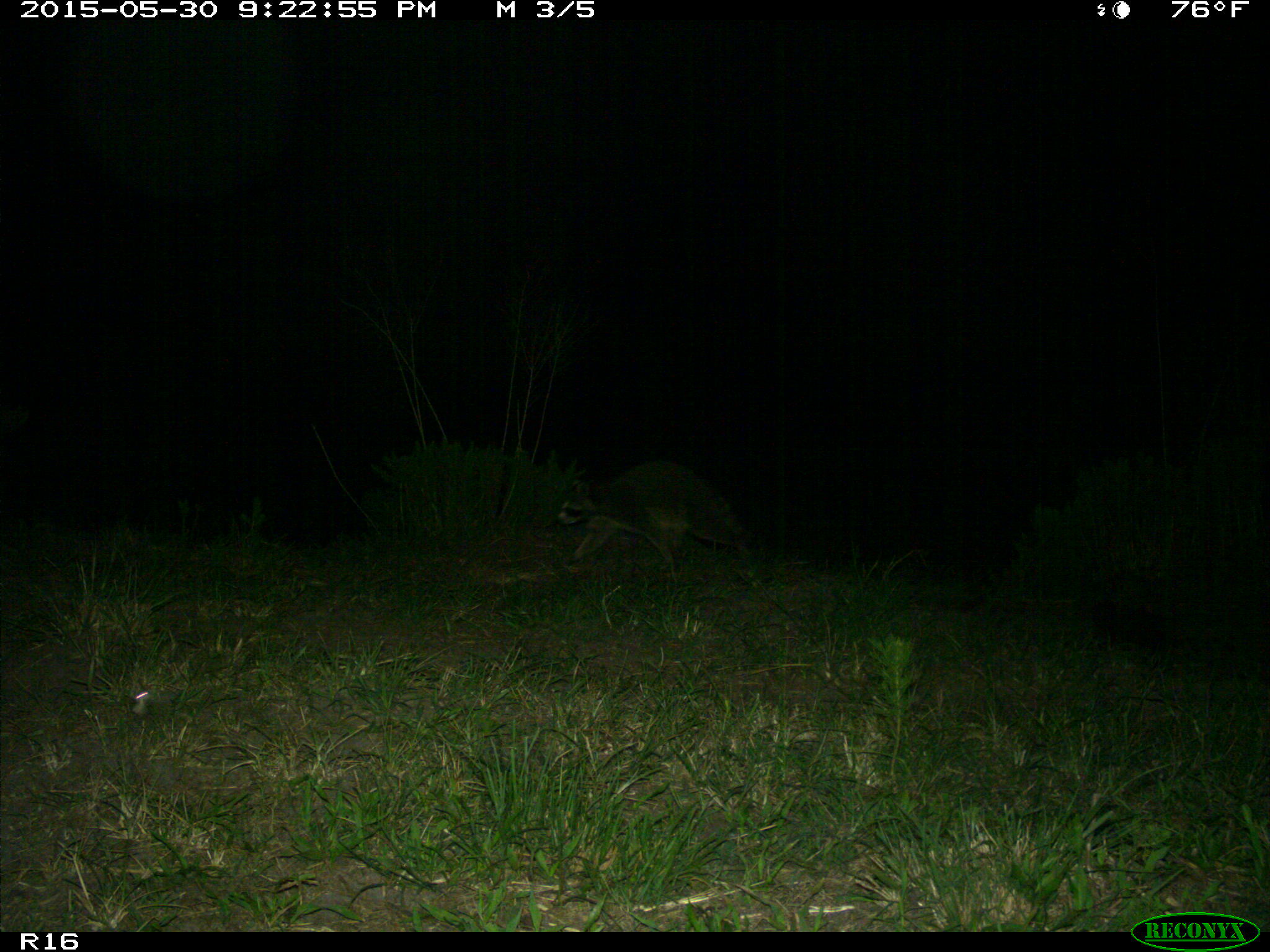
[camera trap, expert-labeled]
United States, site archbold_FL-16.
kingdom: Animalia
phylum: Chordata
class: Mammalia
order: Carnivora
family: Procyonidae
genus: Procyon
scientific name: Procyon lotor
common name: common raccoon